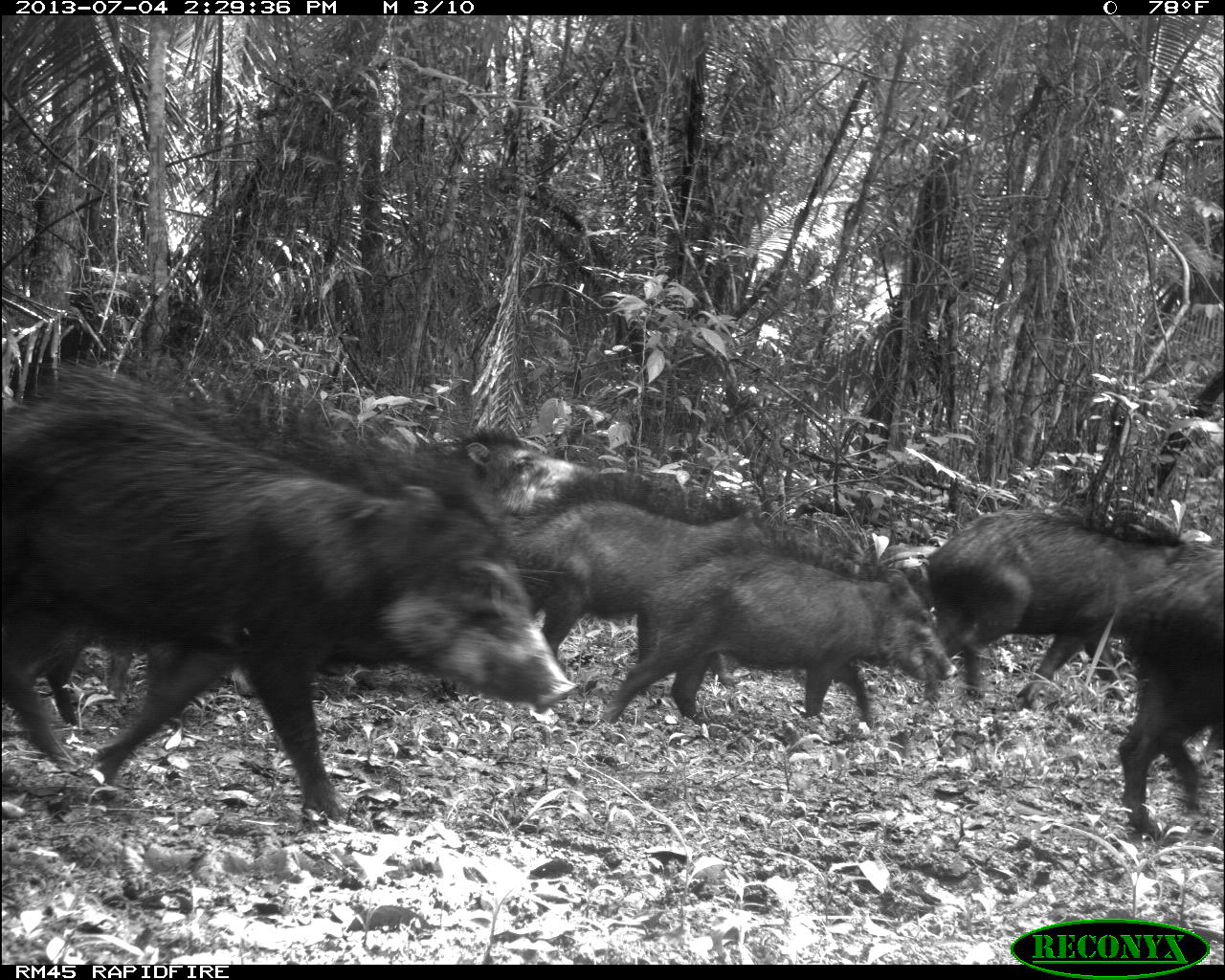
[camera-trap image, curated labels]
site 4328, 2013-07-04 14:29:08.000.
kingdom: Animalia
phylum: Chordata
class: Mammalia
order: Artiodactyla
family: Tayassuidae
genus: Tayassu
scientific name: Tayassu pecari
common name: white-lipped peccary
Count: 44.